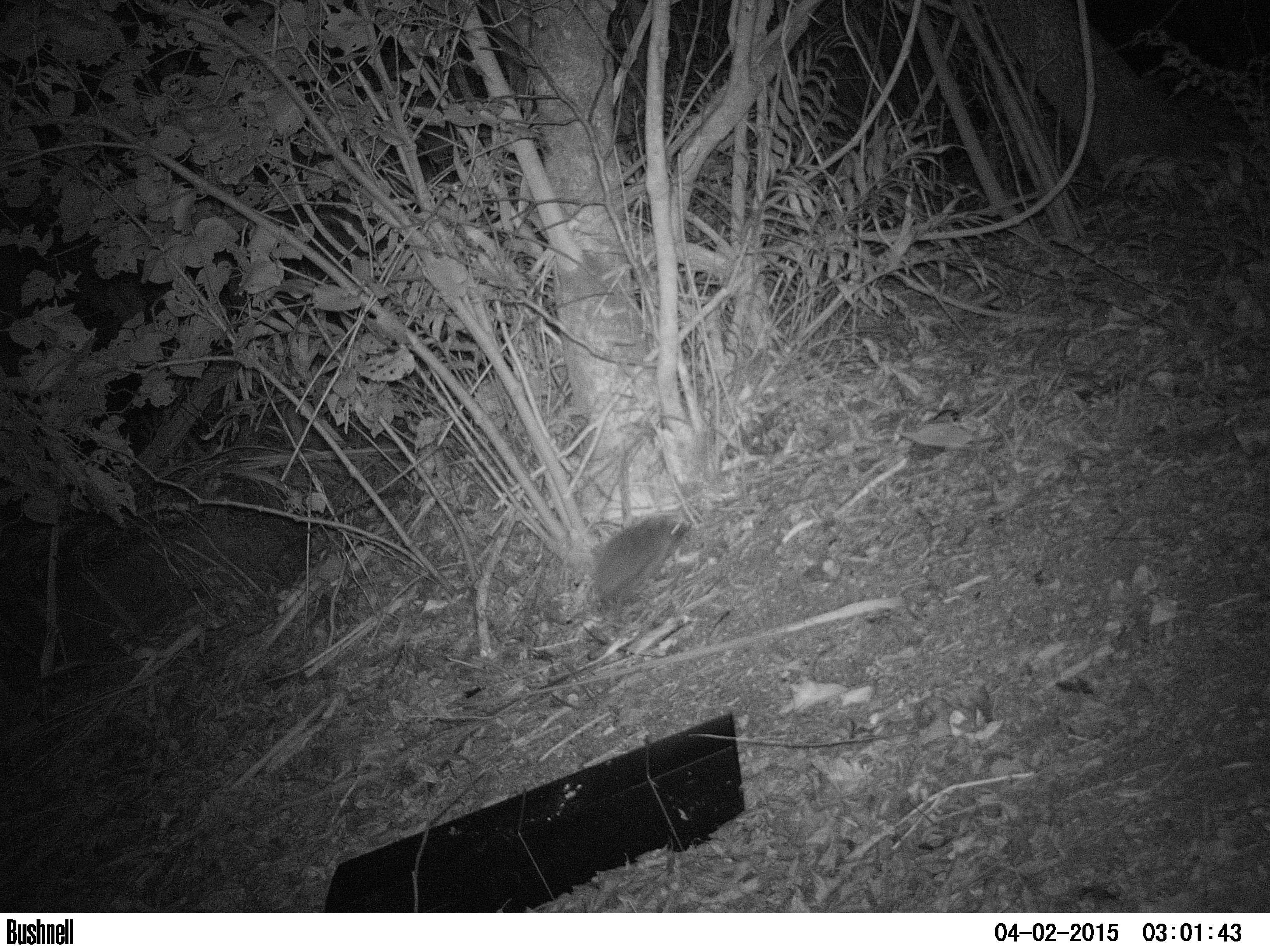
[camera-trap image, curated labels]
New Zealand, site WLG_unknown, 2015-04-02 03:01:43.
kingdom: Animalia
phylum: Chordata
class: Mammalia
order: Eulipotyphla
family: Erinaceidae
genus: Erinaceus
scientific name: Erinaceus europaeus europaeus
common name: european hedgehog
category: hedgehog